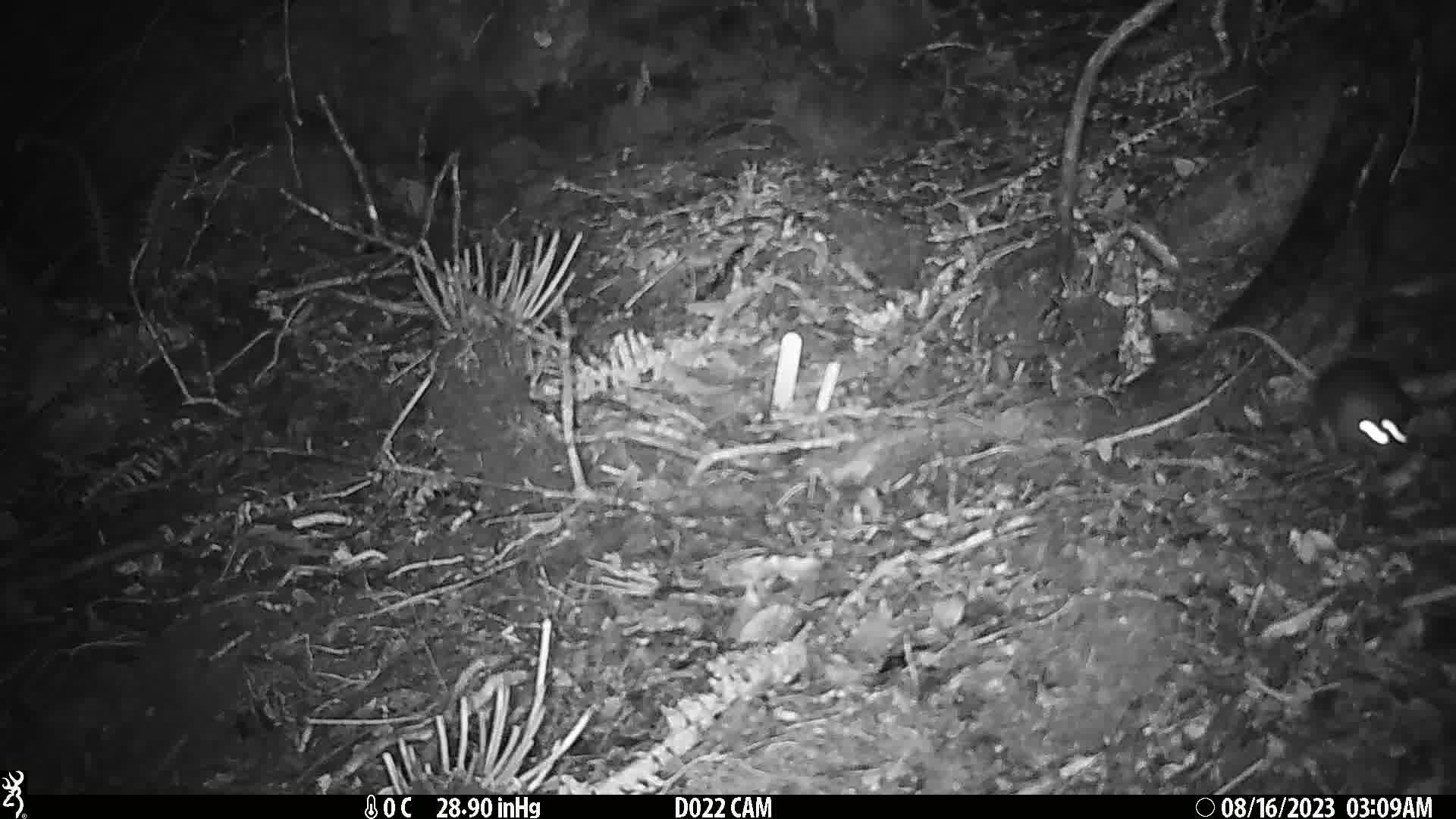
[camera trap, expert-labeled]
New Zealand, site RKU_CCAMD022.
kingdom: Animalia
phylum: Chordata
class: Mammalia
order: Rodentia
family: Muridae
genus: Rattus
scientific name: Rattus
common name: rat